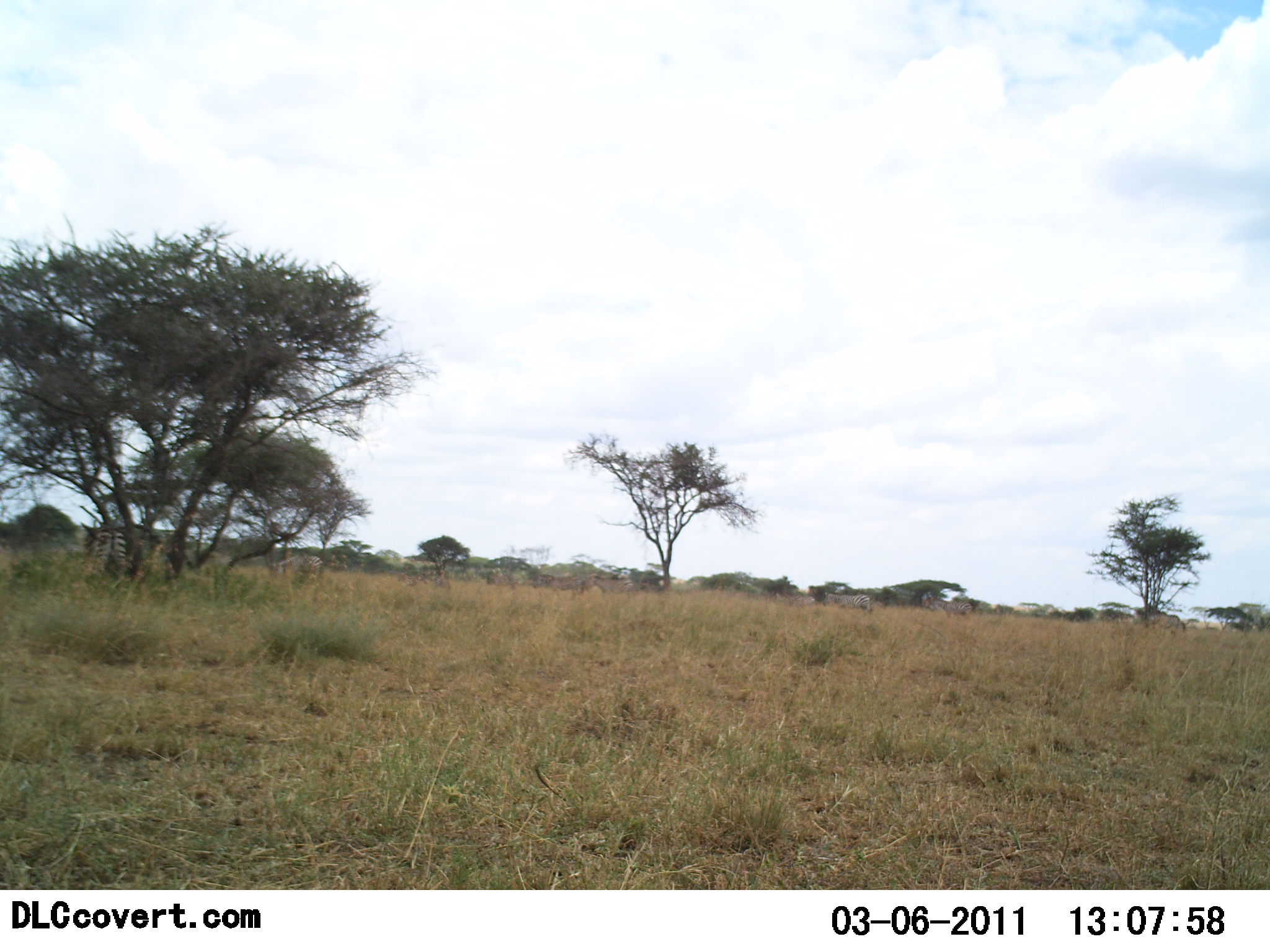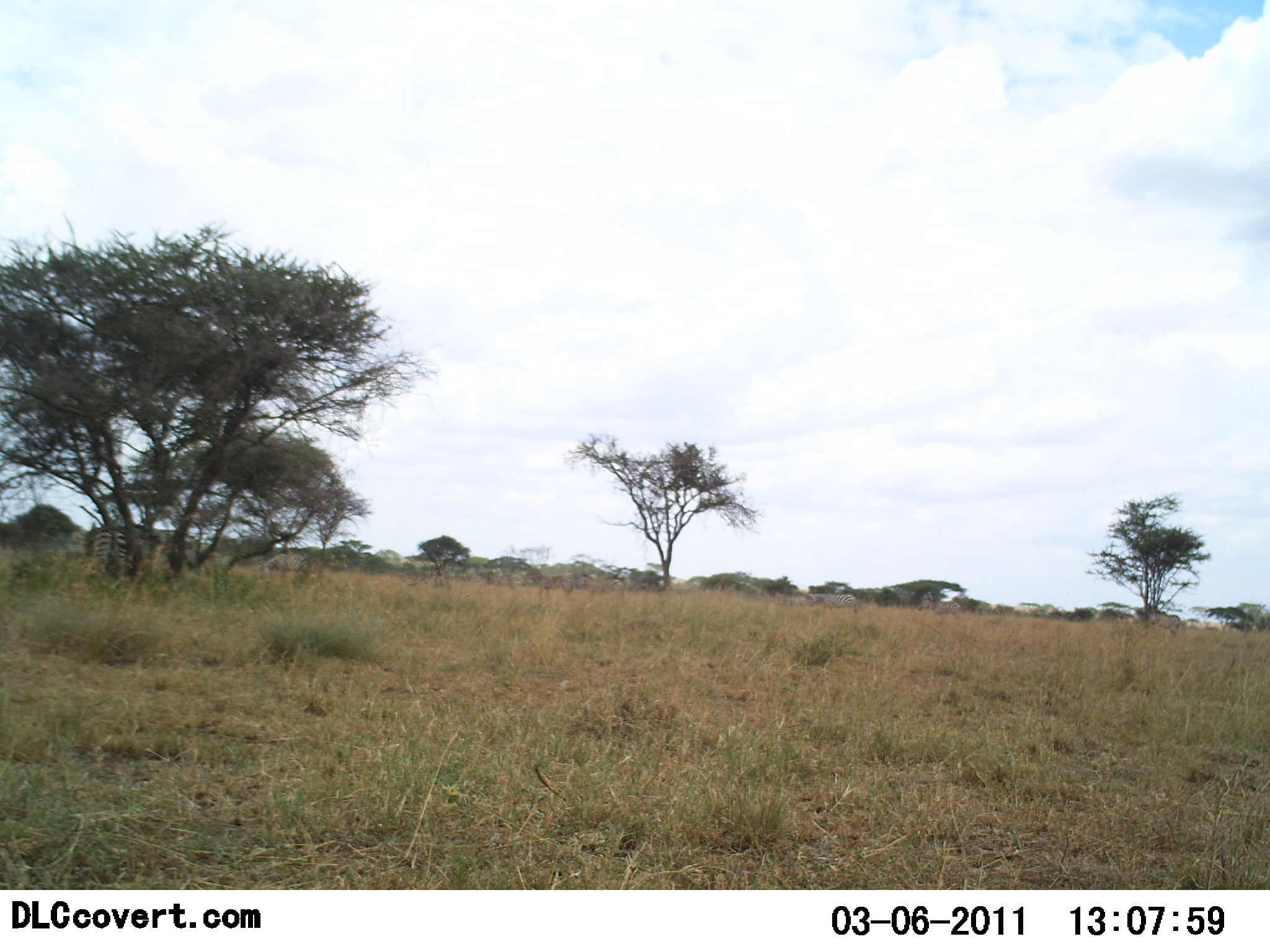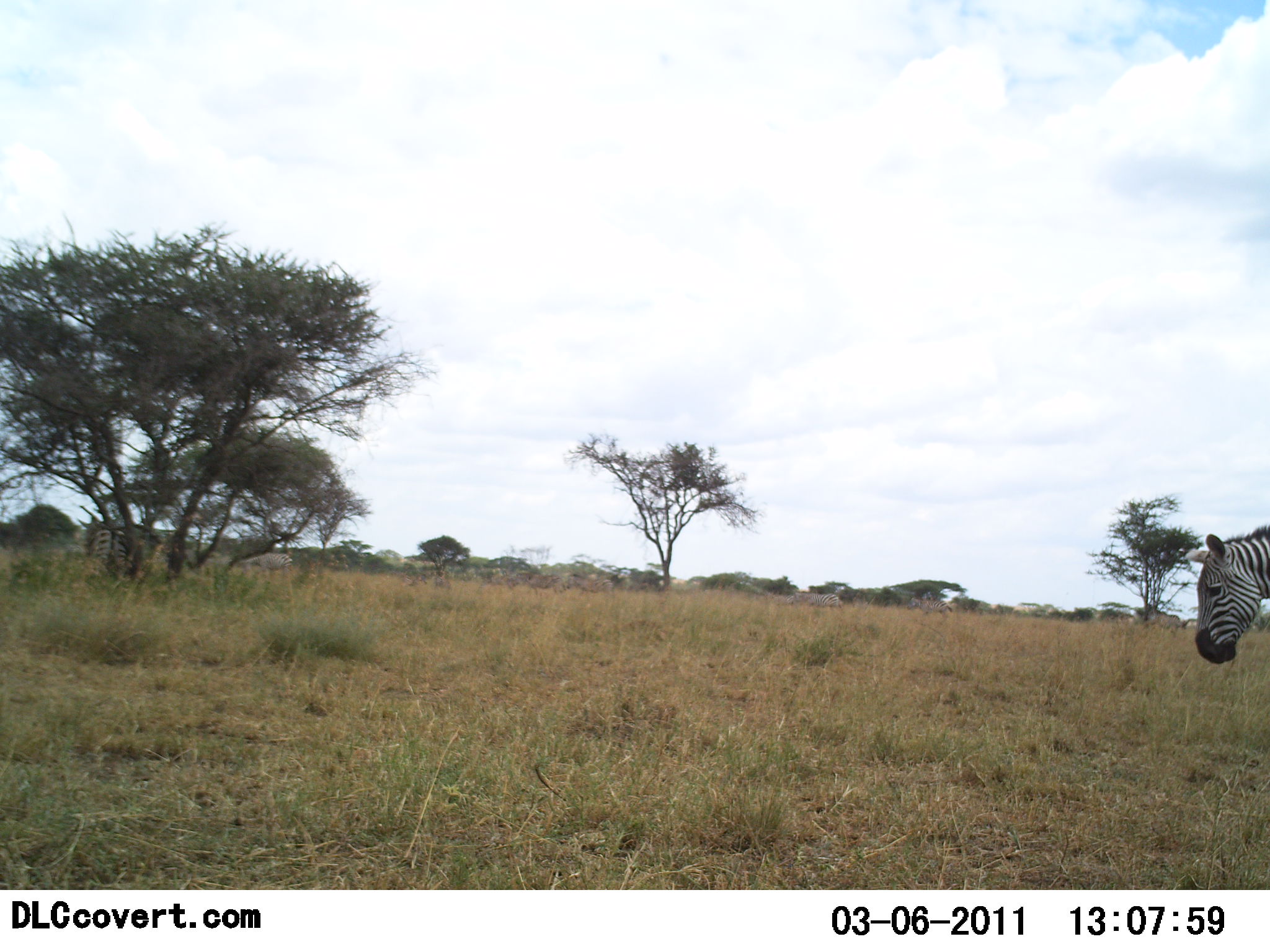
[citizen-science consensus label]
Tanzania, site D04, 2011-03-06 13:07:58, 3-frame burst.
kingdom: Animalia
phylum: Chordata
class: Mammalia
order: Perissodactyla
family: Equidae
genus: Equus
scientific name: Equus quagga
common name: plains zebra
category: zebra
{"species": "zebra (plains zebra) (Equus quagga)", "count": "10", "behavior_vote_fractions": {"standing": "14%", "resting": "0%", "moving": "93%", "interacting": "0%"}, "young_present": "0%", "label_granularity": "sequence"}